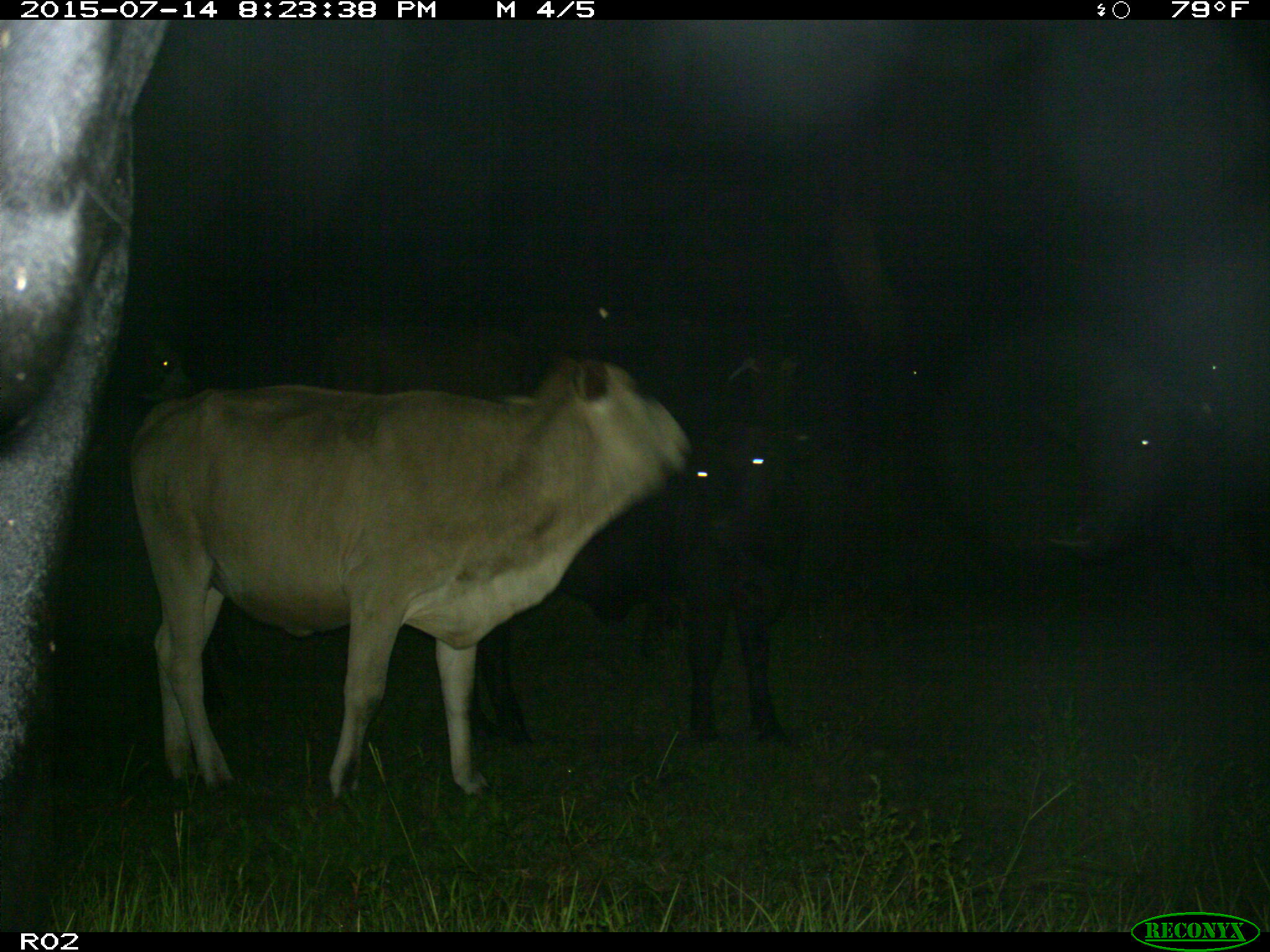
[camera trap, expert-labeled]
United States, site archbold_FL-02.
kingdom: Animalia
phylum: Chordata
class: Mammalia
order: Artiodactyla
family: Bovidae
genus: Bos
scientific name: Bos taurus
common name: domestic cow